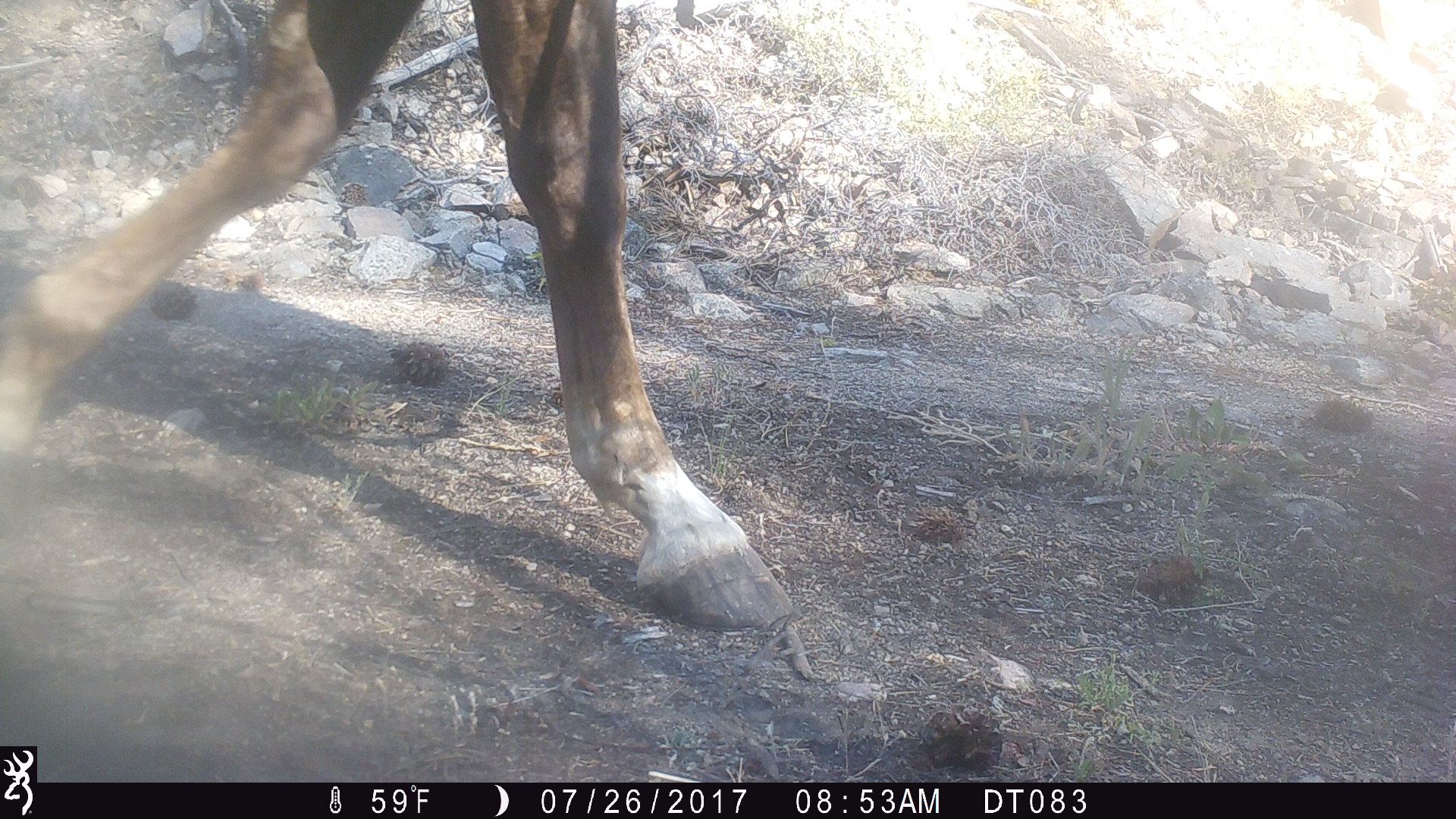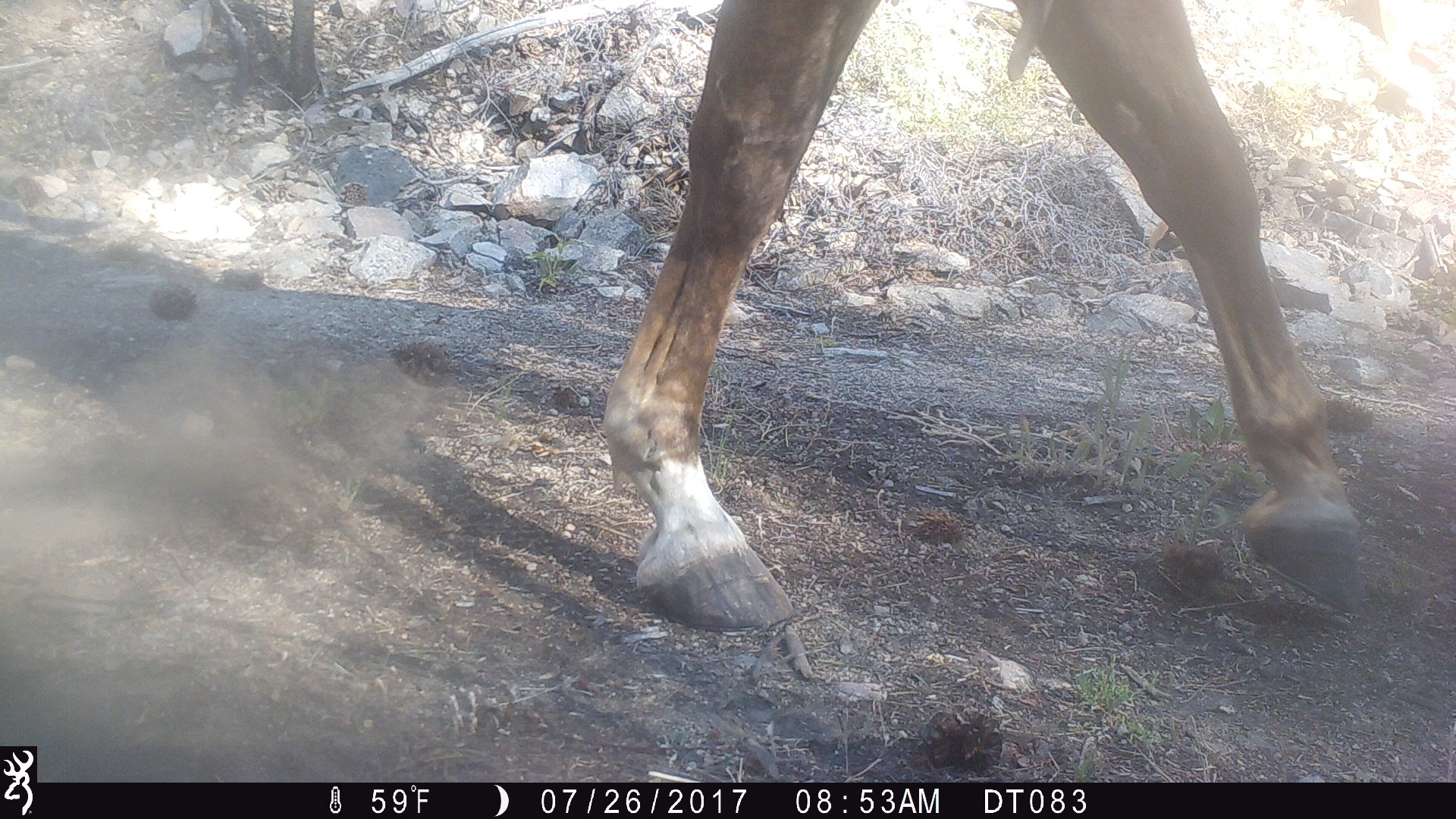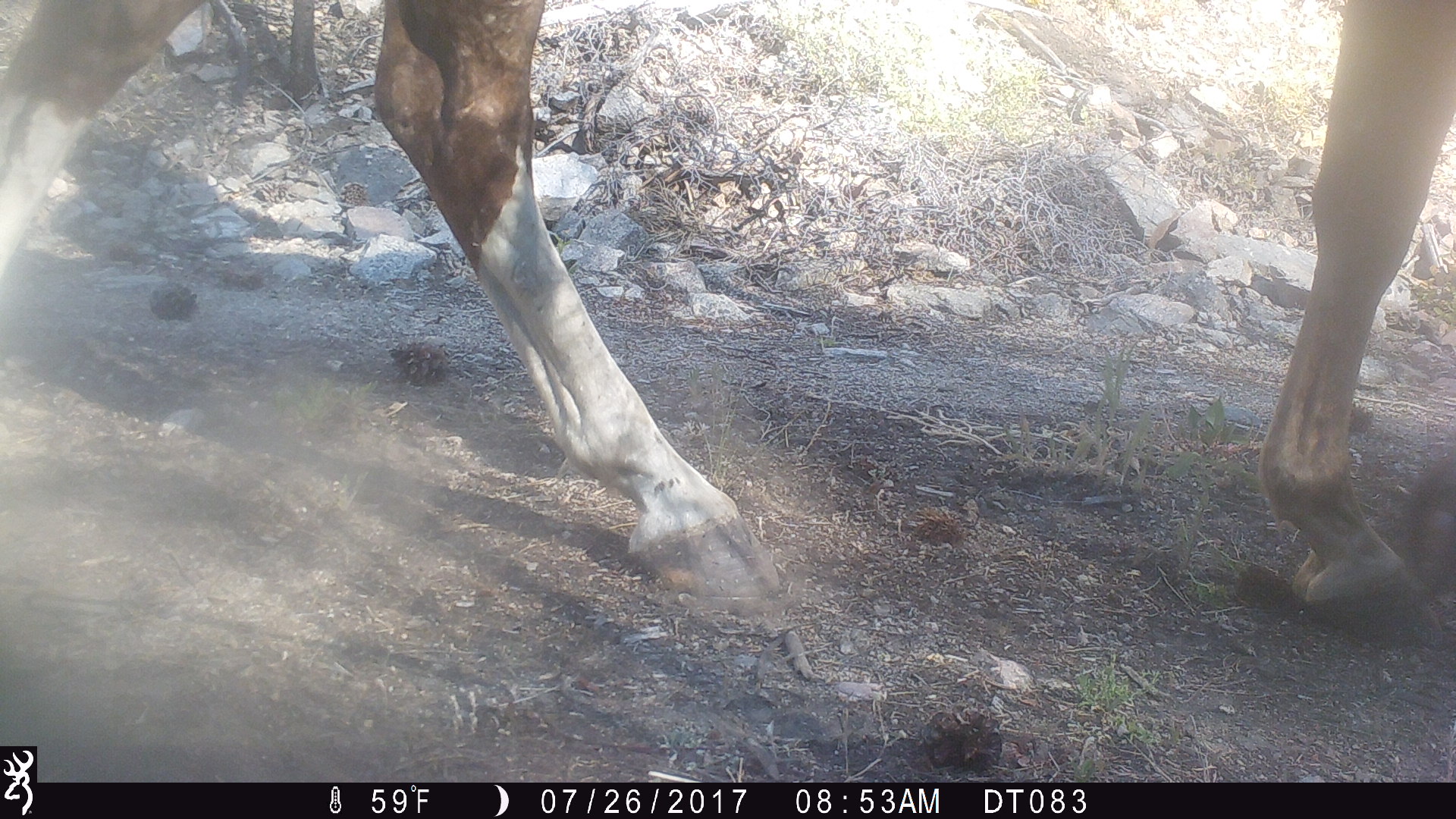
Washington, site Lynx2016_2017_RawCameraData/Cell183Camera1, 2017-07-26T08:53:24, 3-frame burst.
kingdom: Animalia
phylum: Chordata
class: Mammalia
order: Artiodactyla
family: Bovidae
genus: Bos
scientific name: Bos taurus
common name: domestic cattle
Domestic cattle (Bos taurus). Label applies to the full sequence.